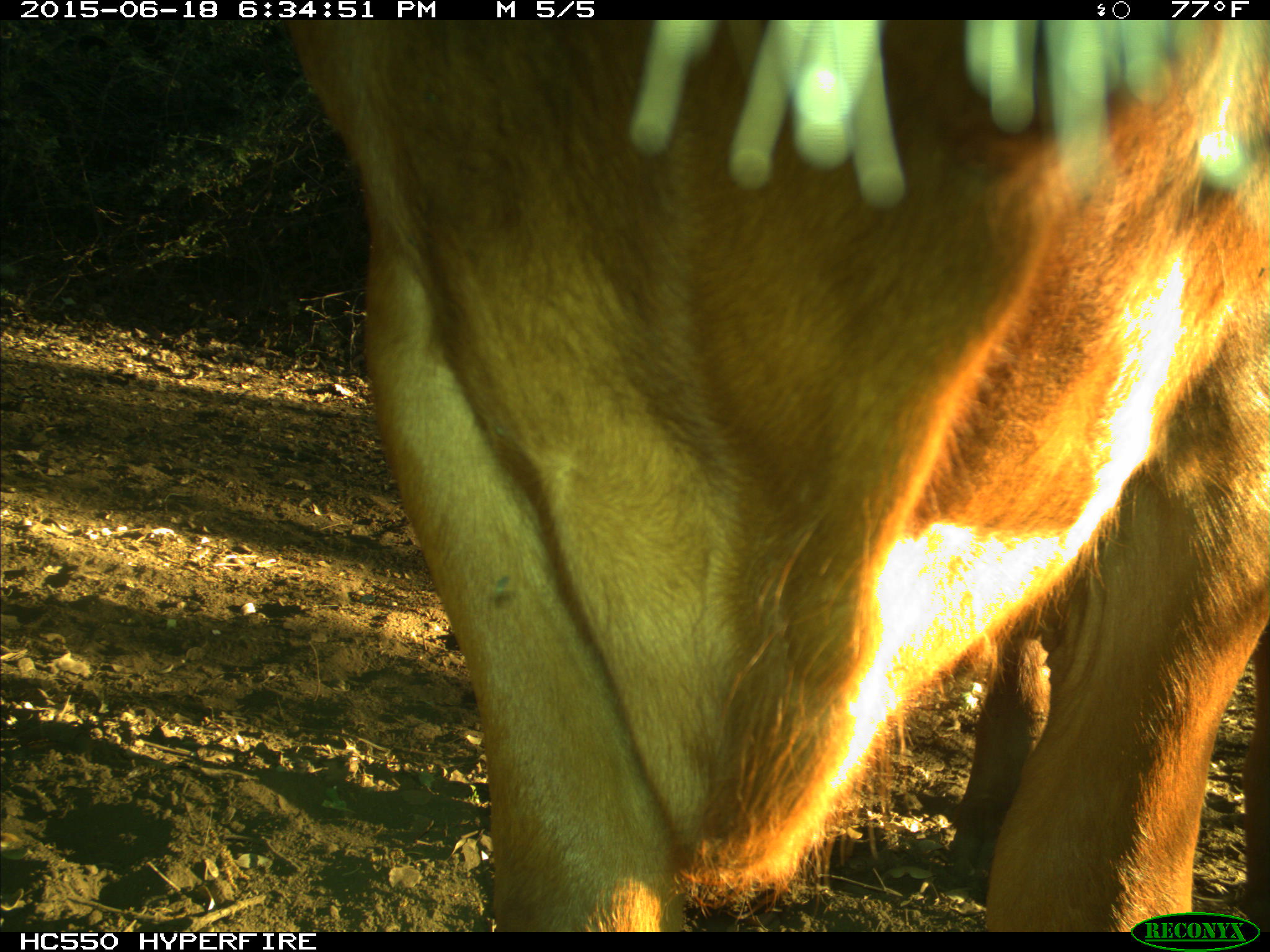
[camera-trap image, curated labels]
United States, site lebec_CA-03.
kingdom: Animalia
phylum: Chordata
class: Mammalia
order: Artiodactyla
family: Bovidae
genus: Bos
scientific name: Bos taurus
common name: domestic cow